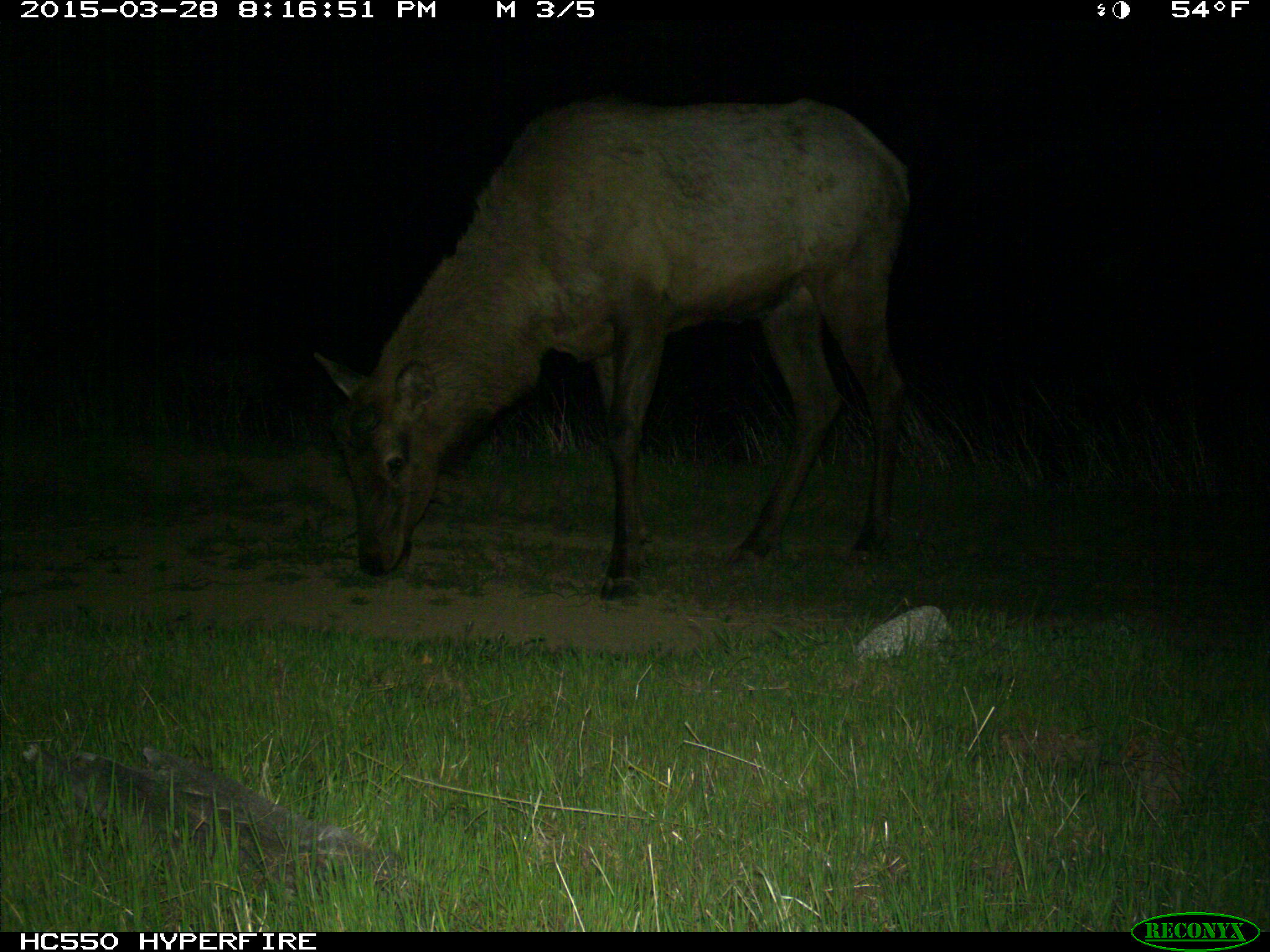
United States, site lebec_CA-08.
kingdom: Animalia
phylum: Chordata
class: Mammalia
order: Artiodactyla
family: Cervidae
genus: Cervus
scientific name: Cervus canadensis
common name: elk